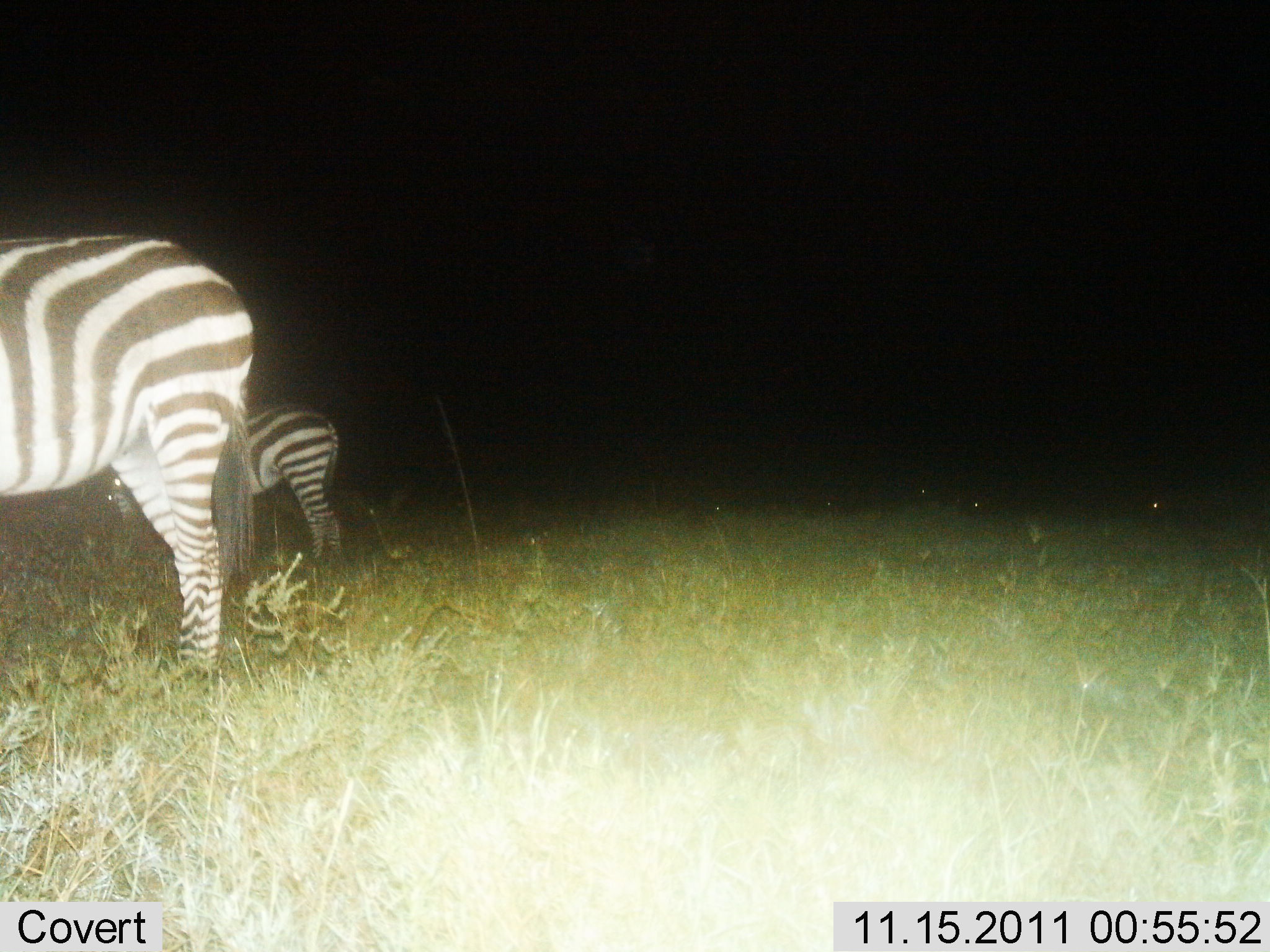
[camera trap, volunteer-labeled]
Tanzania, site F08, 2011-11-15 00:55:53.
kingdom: Animalia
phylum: Chordata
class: Mammalia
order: Perissodactyla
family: Equidae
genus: Equus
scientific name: Equus quagga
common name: plains zebra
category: zebra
Zebra (plains zebra) (Equus quagga), count 2. Behavior (volunteer vote fractions): standing 100%, resting 0%, moving 0%, interacting 0%. Young present (vote fraction): 0%. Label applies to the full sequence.